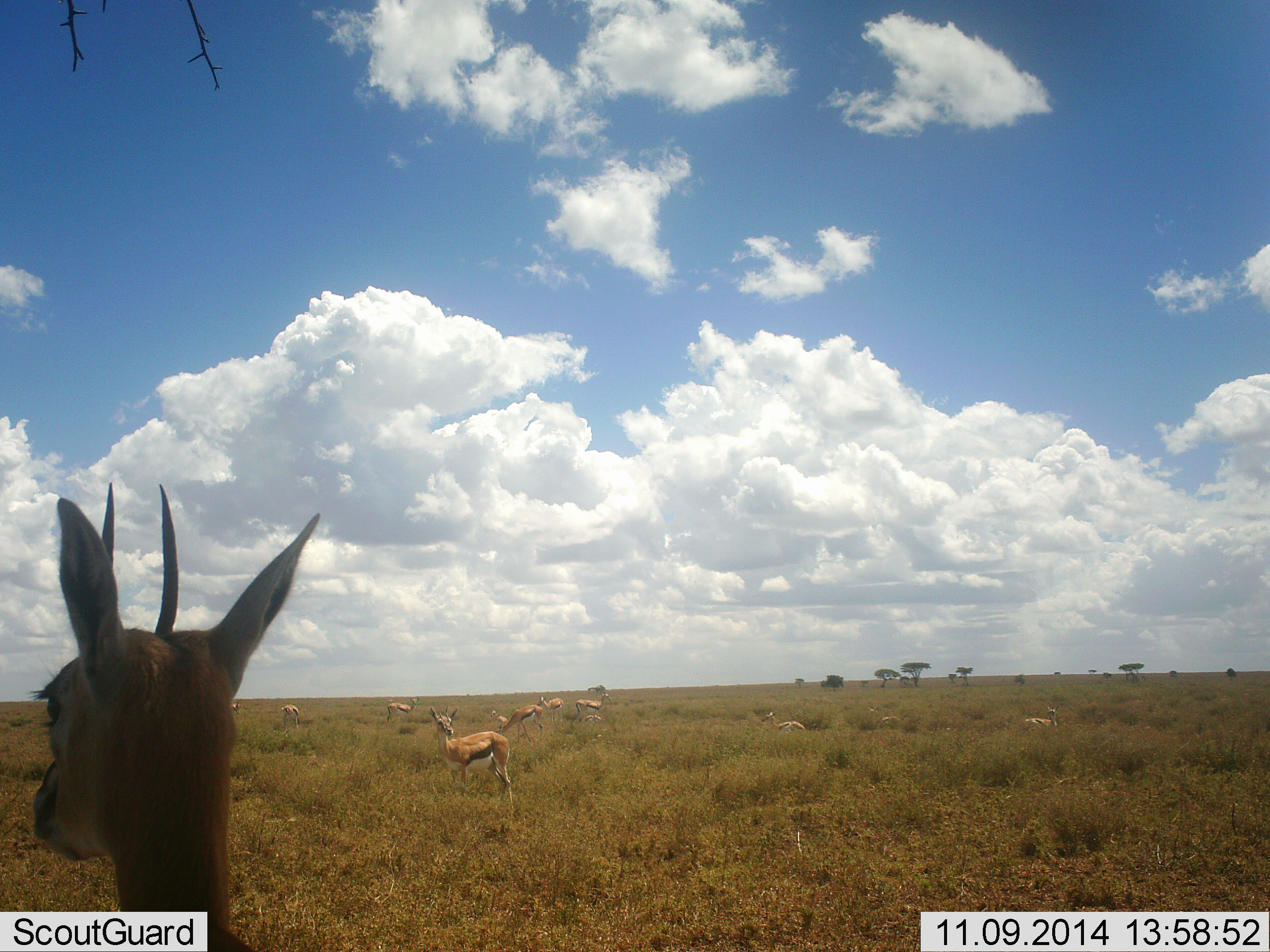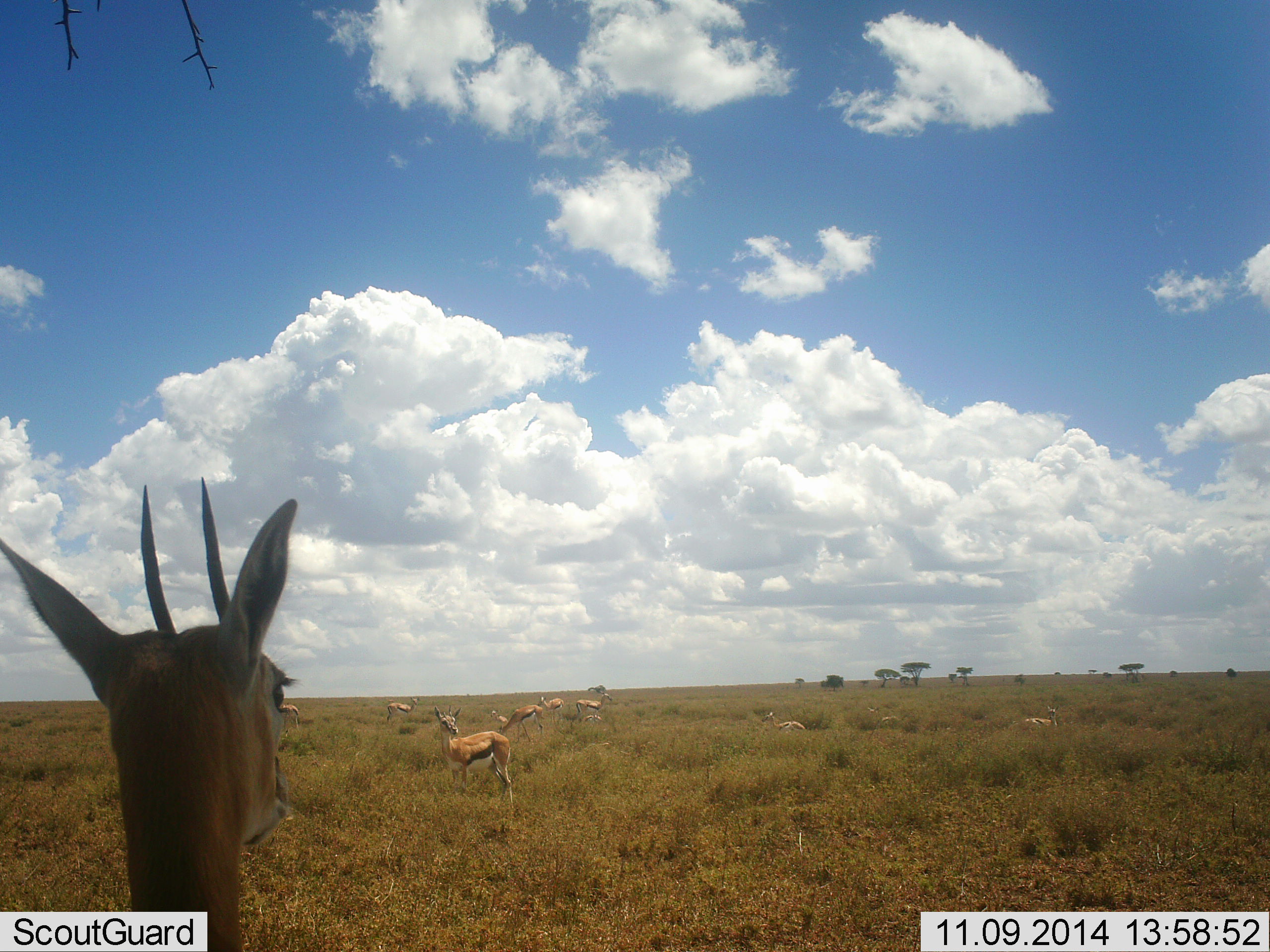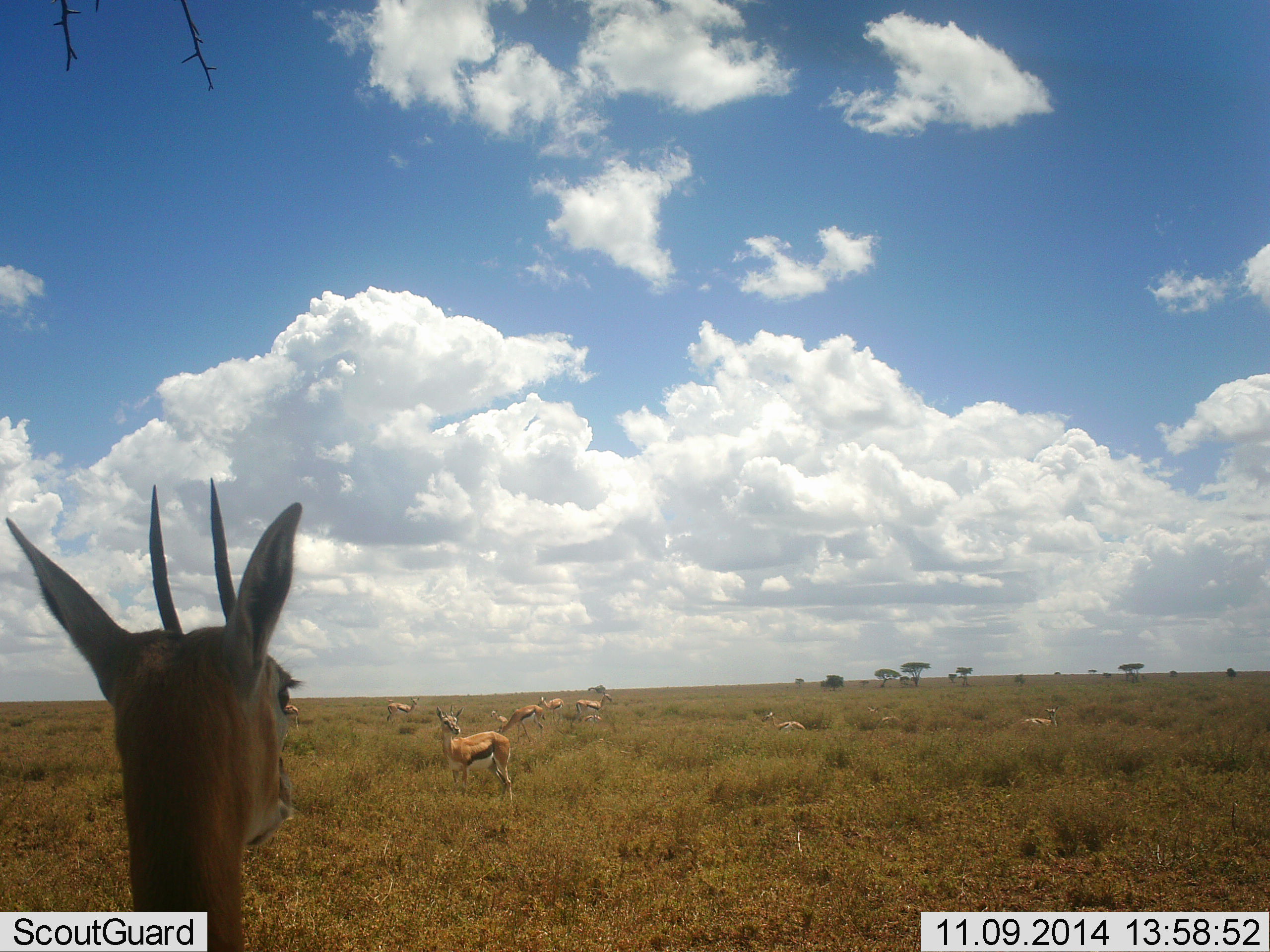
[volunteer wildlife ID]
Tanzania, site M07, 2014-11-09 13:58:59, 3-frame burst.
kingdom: Animalia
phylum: Chordata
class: Mammalia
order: Artiodactyla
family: Bovidae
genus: Eudorcas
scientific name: Eudorcas thomsonii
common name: thomson's gazelle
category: gazellethomsons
Gazellethomsons (thomson's gazelle) (Eudorcas thomsonii), count 10. Behavior (volunteer vote fractions): standing 100%, resting 50%, moving 0%, interacting 0%. Young present (vote fraction): 0%. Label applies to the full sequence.